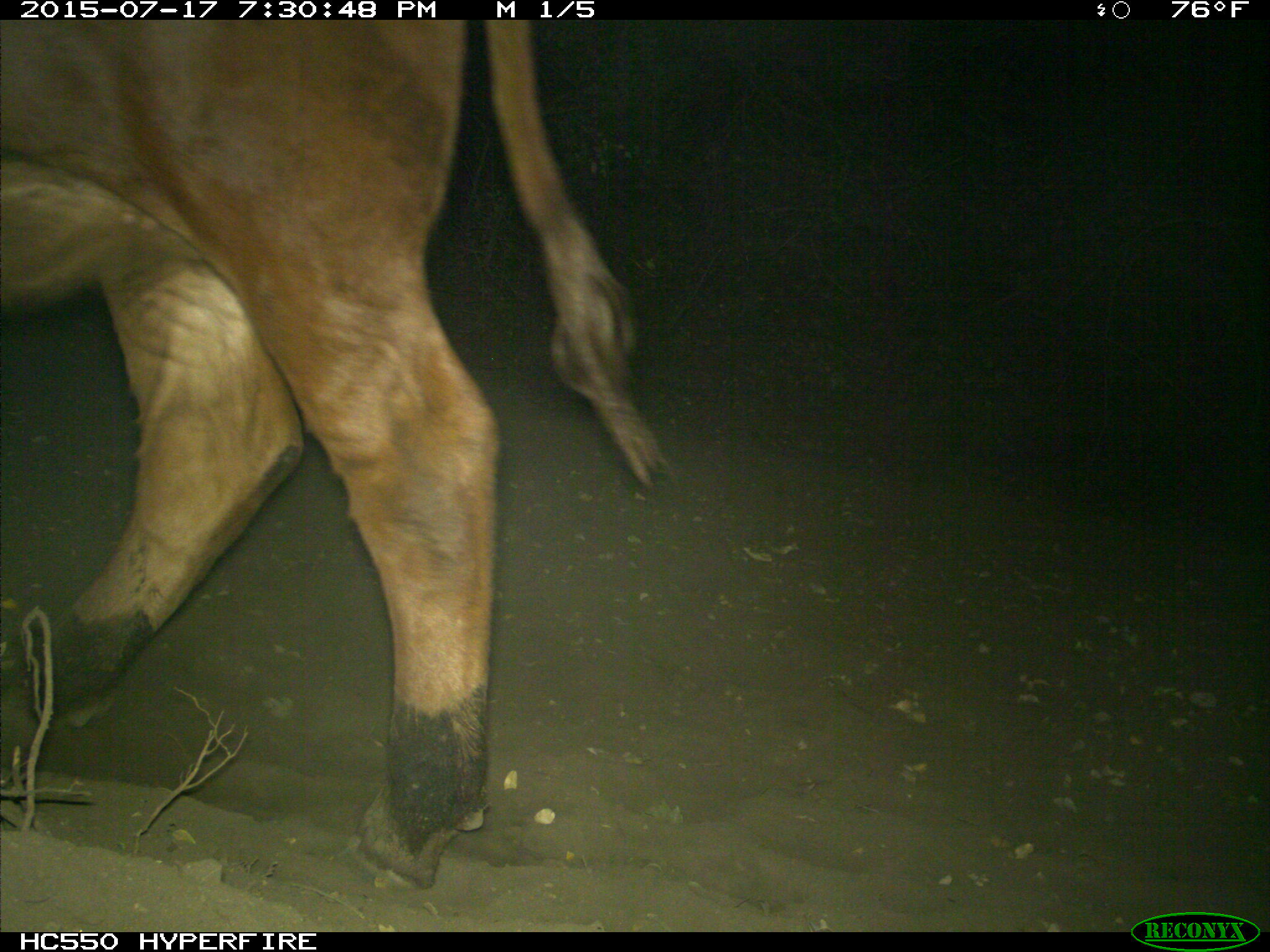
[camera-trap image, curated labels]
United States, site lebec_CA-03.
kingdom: Animalia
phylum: Chordata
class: Mammalia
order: Artiodactyla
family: Bovidae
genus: Bos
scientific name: Bos taurus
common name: domestic cow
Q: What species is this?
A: Bos taurus (domestic cow).